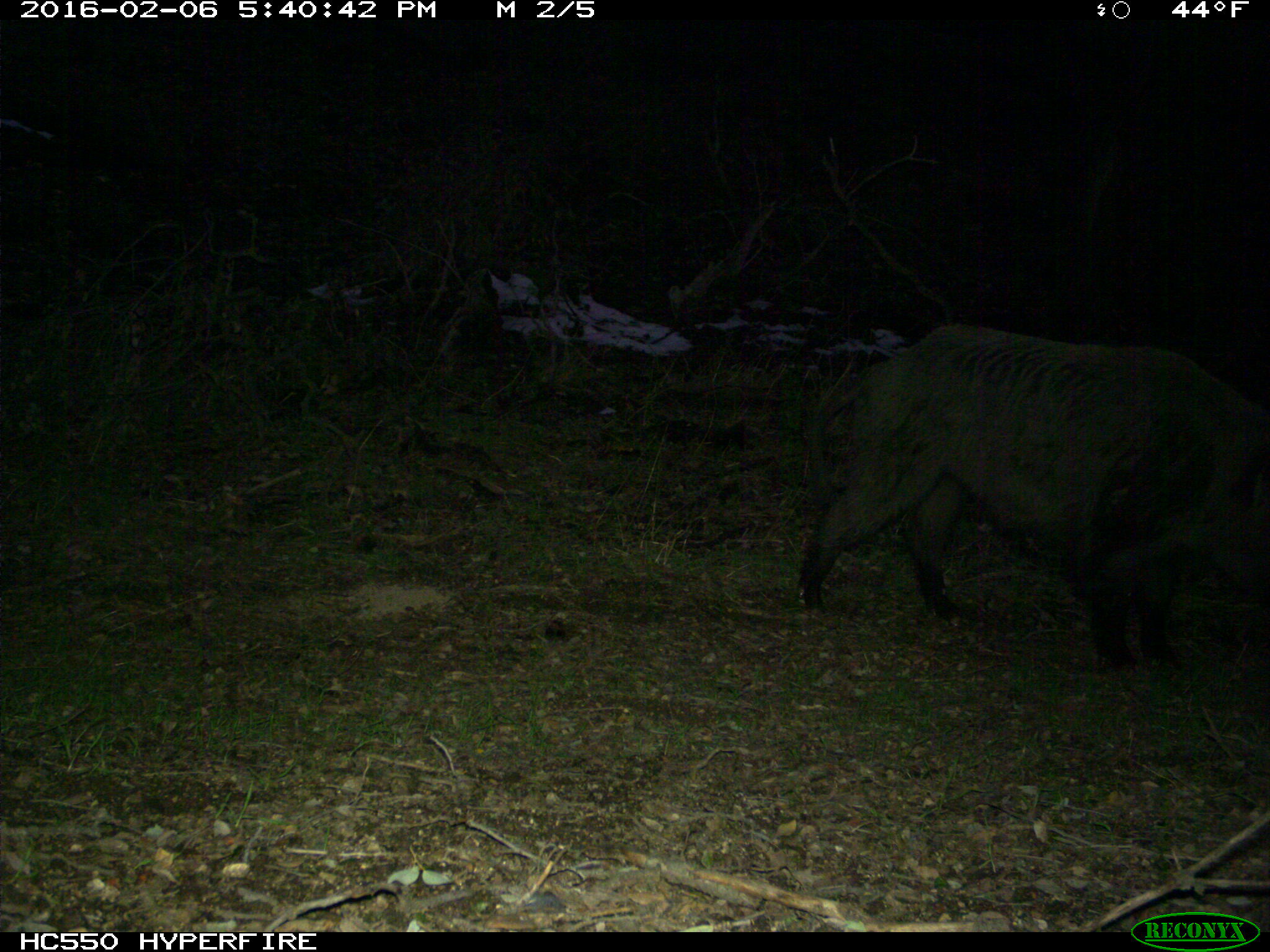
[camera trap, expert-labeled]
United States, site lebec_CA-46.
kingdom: Animalia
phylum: Chordata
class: Mammalia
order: Artiodactyla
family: Suidae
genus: Sus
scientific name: Sus scrofa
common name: wild boar